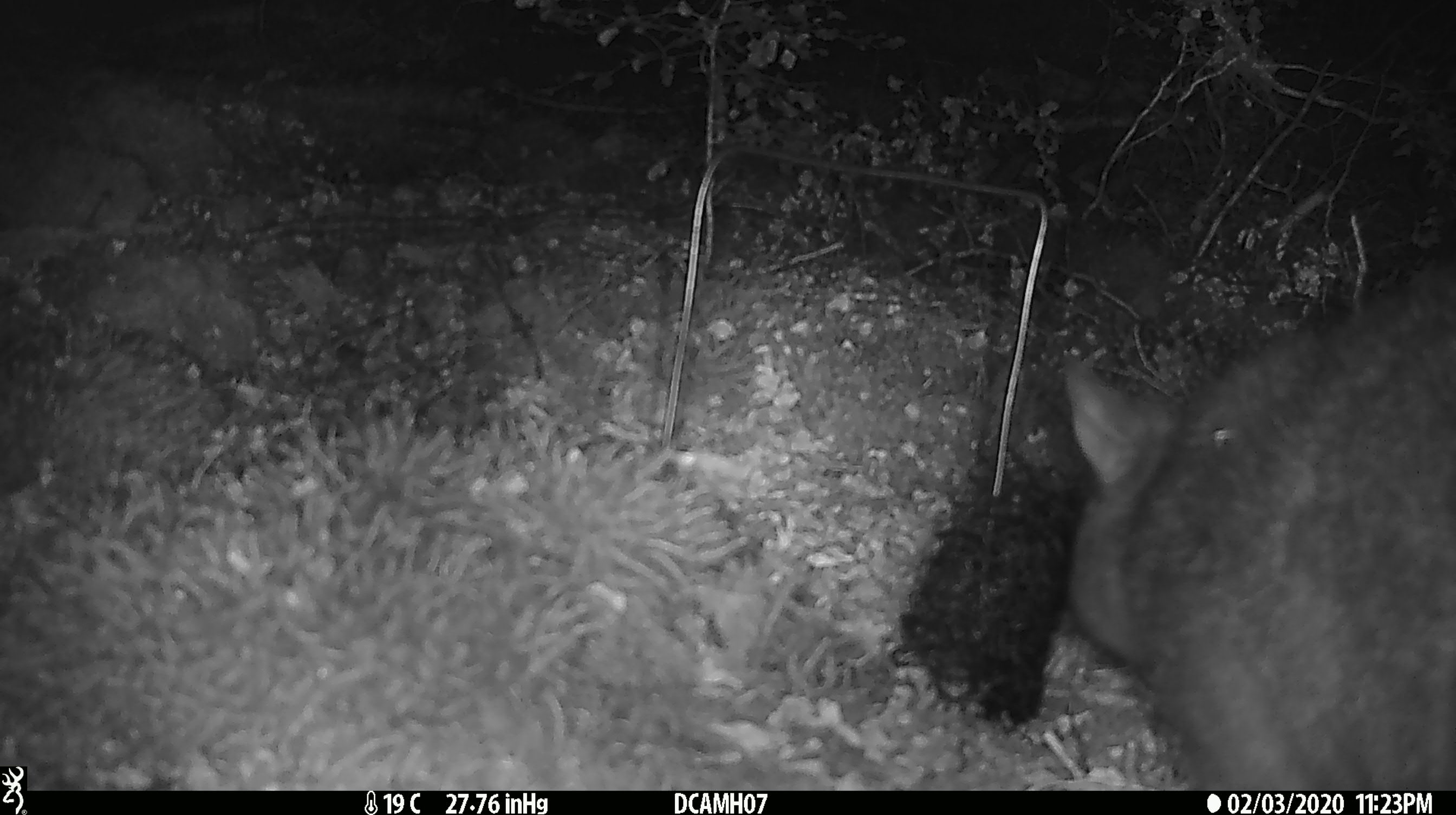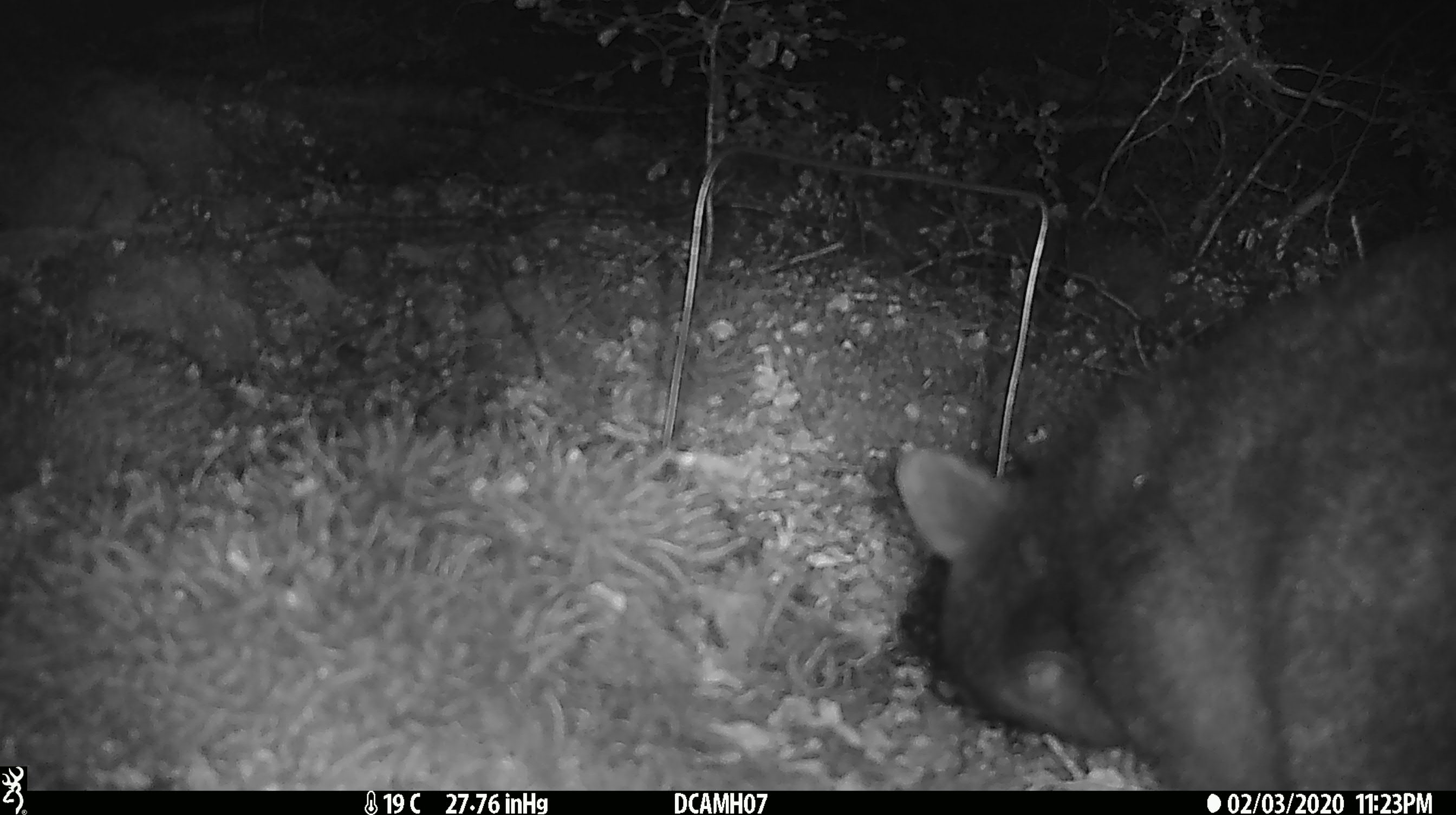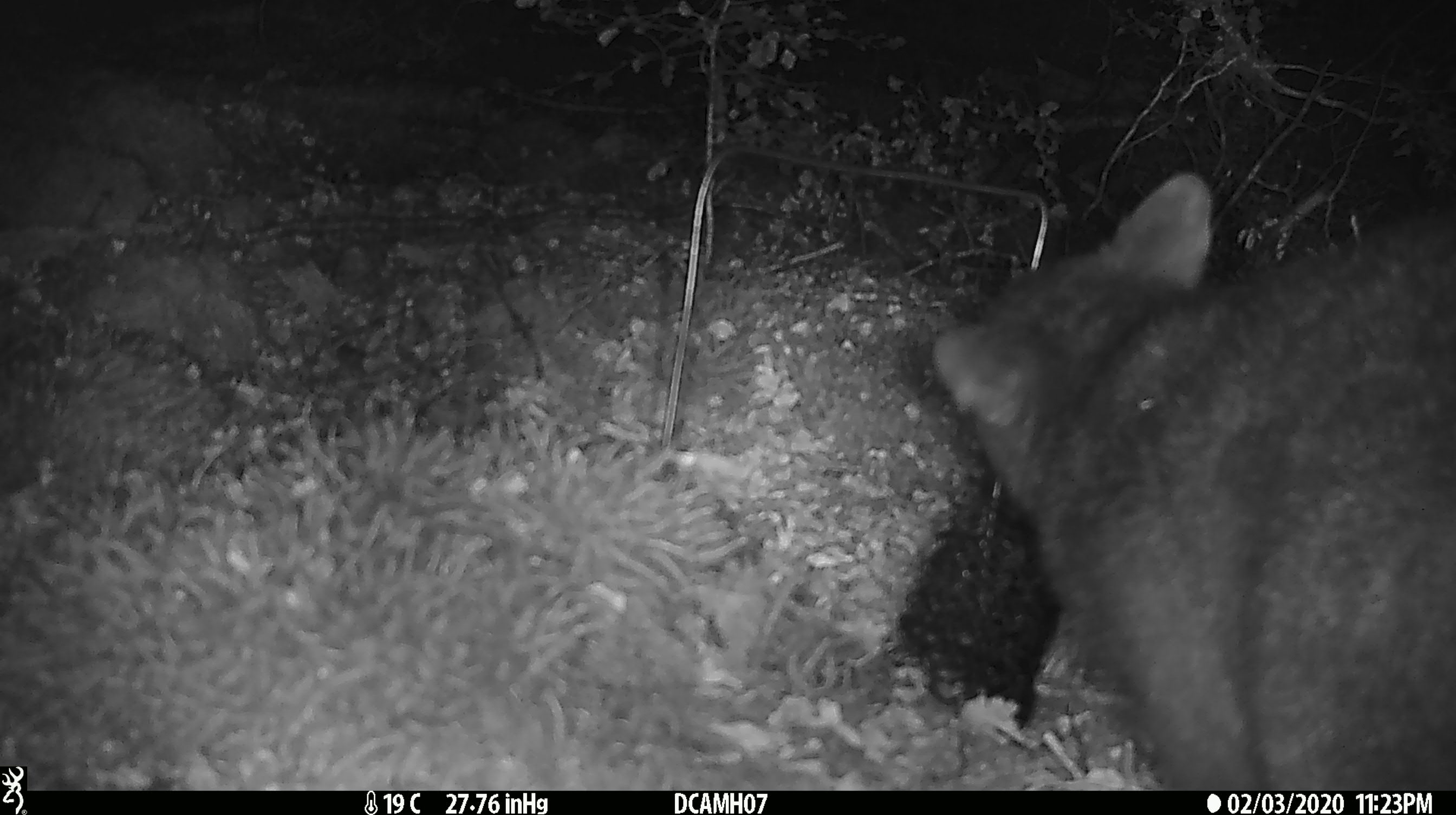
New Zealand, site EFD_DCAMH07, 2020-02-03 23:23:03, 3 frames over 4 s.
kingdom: Animalia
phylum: Chordata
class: Mammalia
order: Diprotodontia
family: Phalangeridae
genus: Trichosurus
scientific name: Trichosurus vulpecula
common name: common brushtail possum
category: possum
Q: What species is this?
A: Possum (common brushtail possum) (Trichosurus vulpecula).